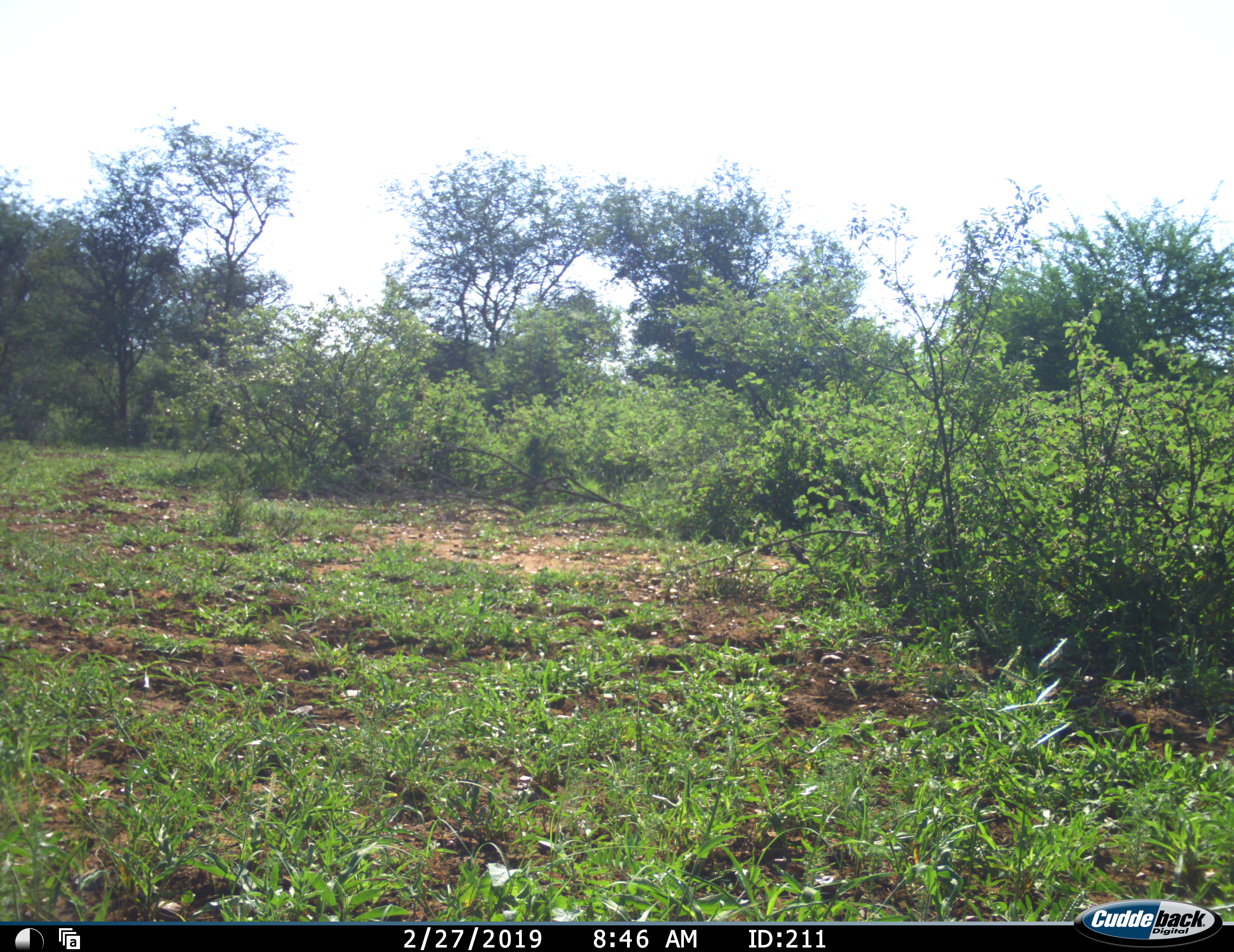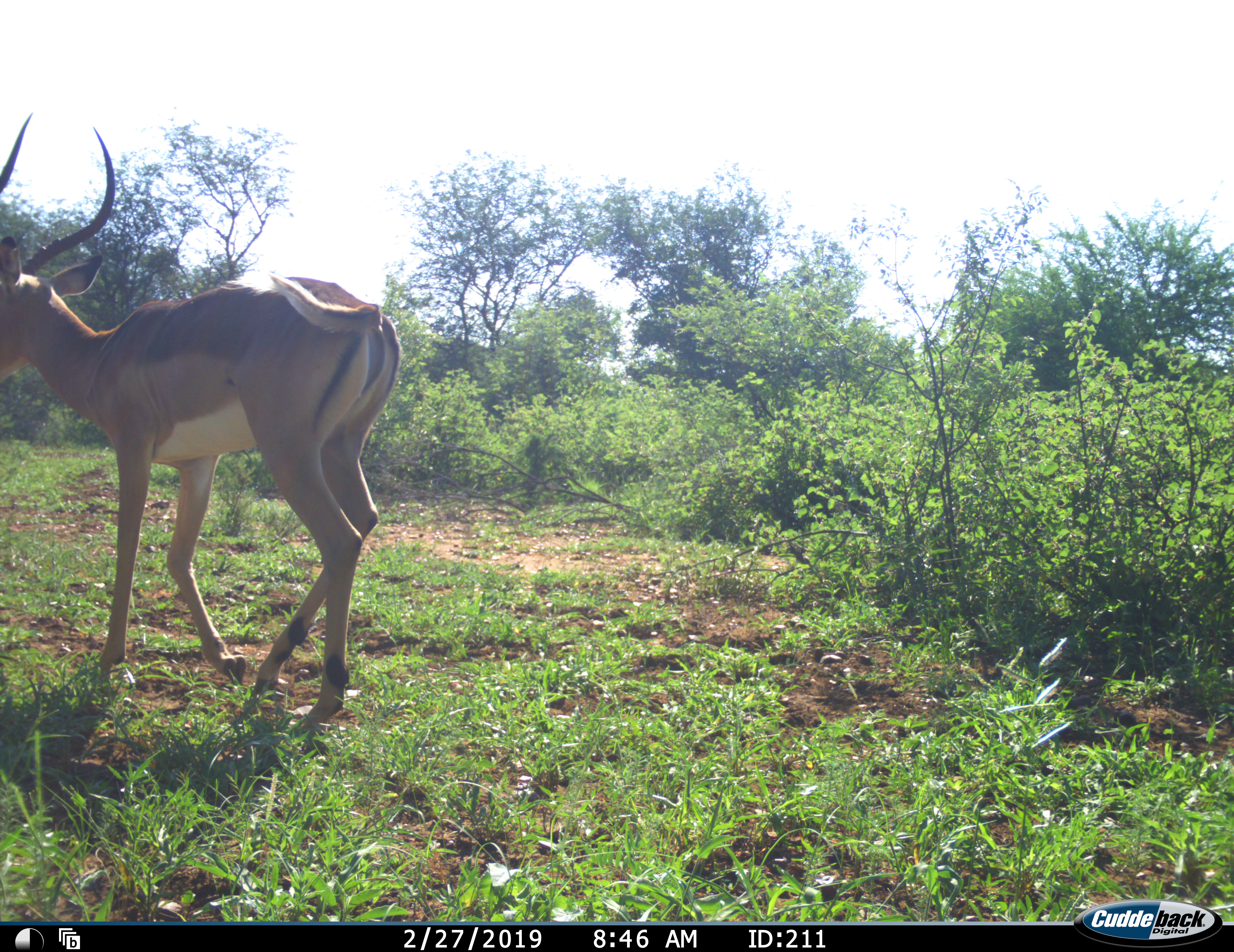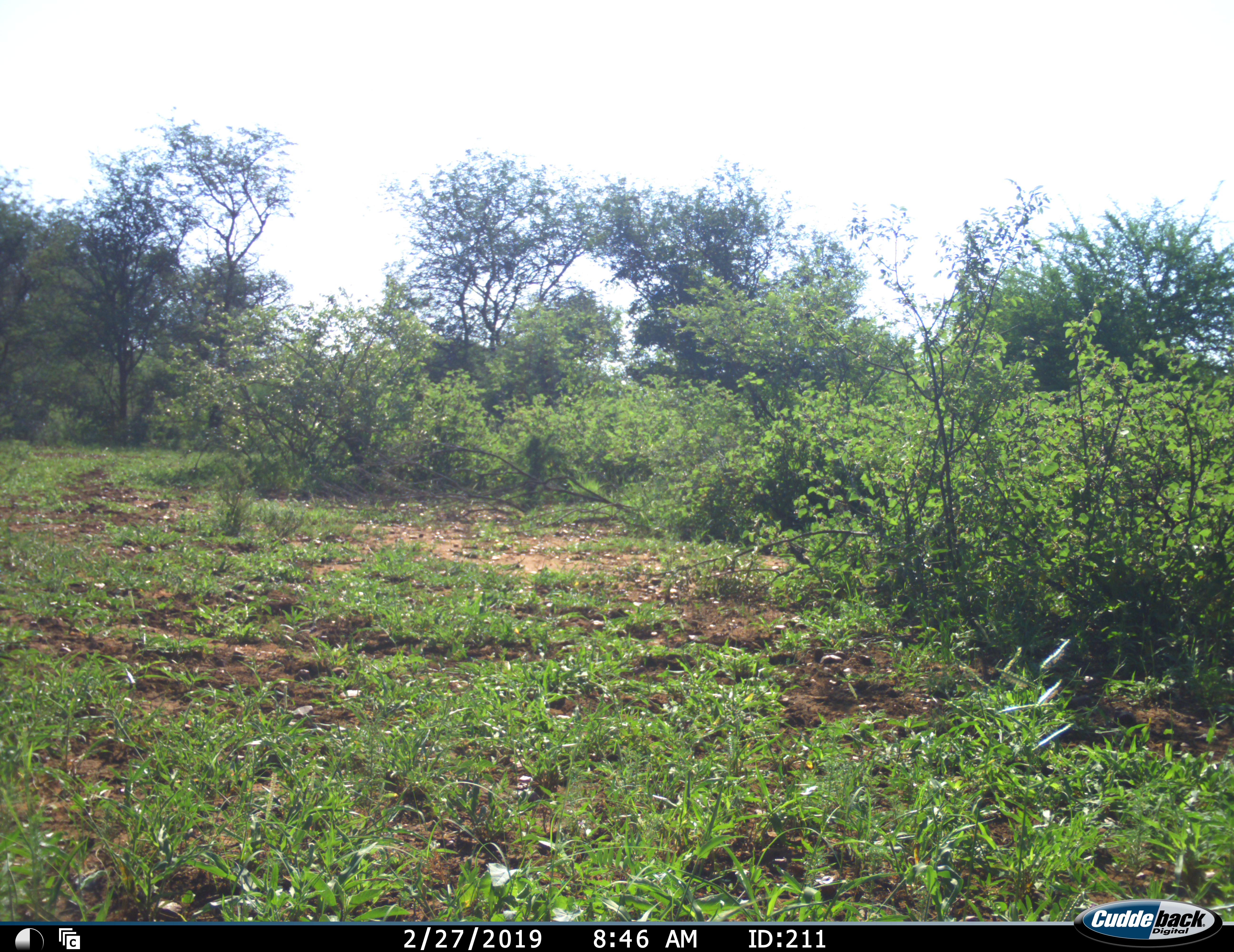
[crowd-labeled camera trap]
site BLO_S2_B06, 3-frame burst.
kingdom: Animalia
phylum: Chordata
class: Mammalia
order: Artiodactyla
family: Bovidae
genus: Aepyceros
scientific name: Aepyceros melampus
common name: impala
Impala (Aepyceros melampus), count 1. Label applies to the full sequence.